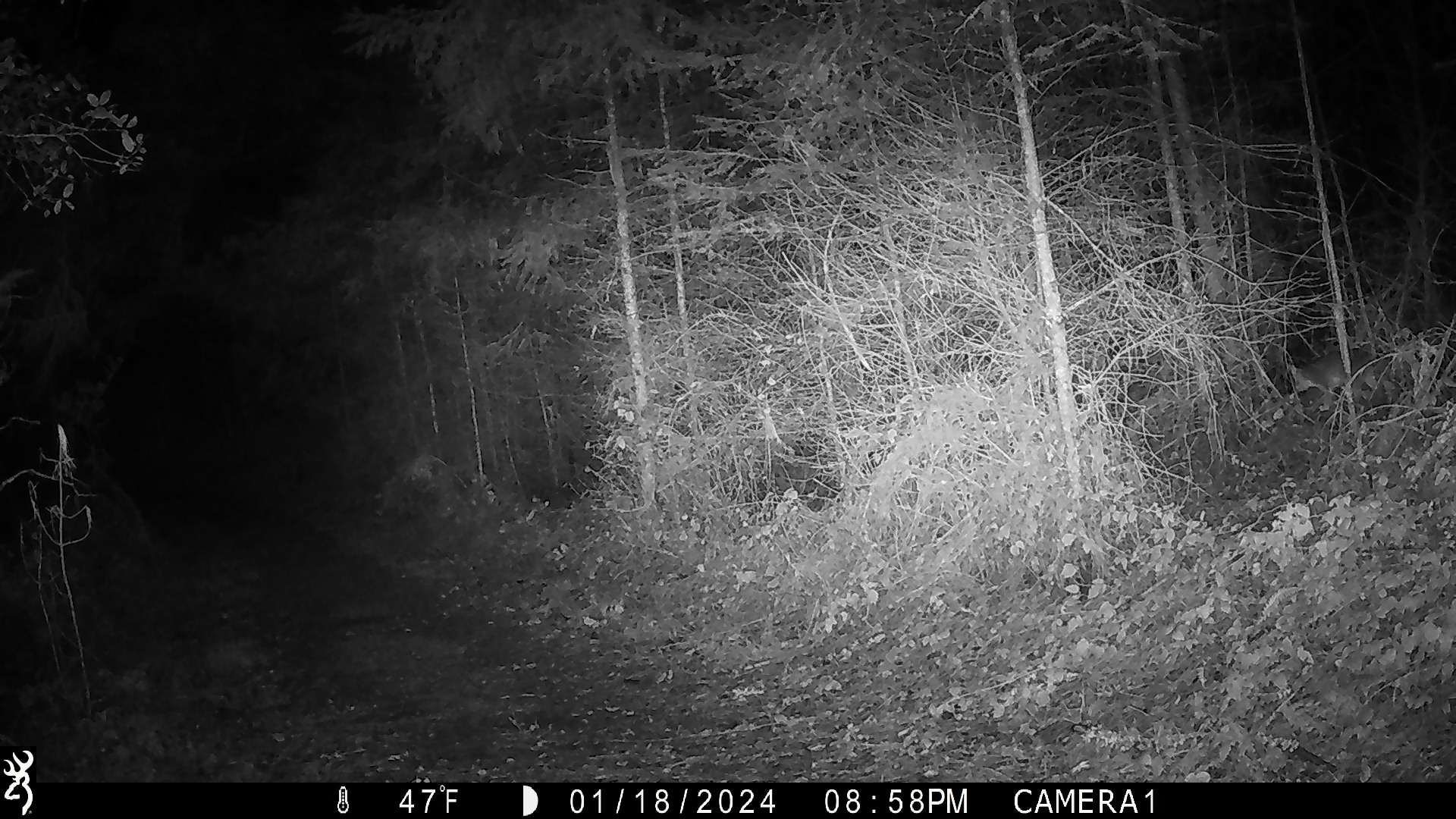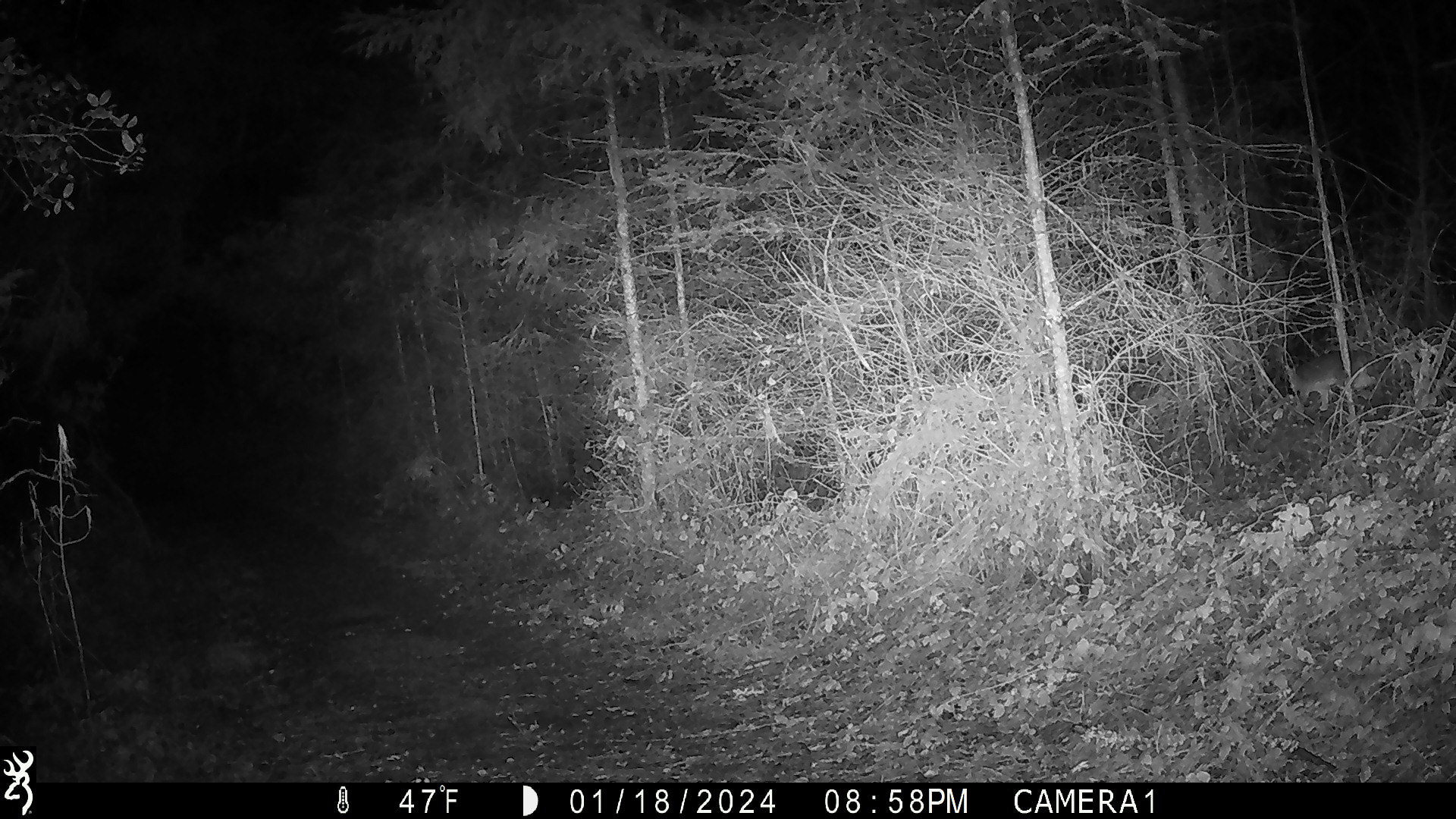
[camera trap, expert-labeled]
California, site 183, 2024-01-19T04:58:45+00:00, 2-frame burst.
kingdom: Animalia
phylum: Chordata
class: Mammalia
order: Carnivora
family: Canidae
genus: Urocyon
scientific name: Urocyon cinereoargenteus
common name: gray fox